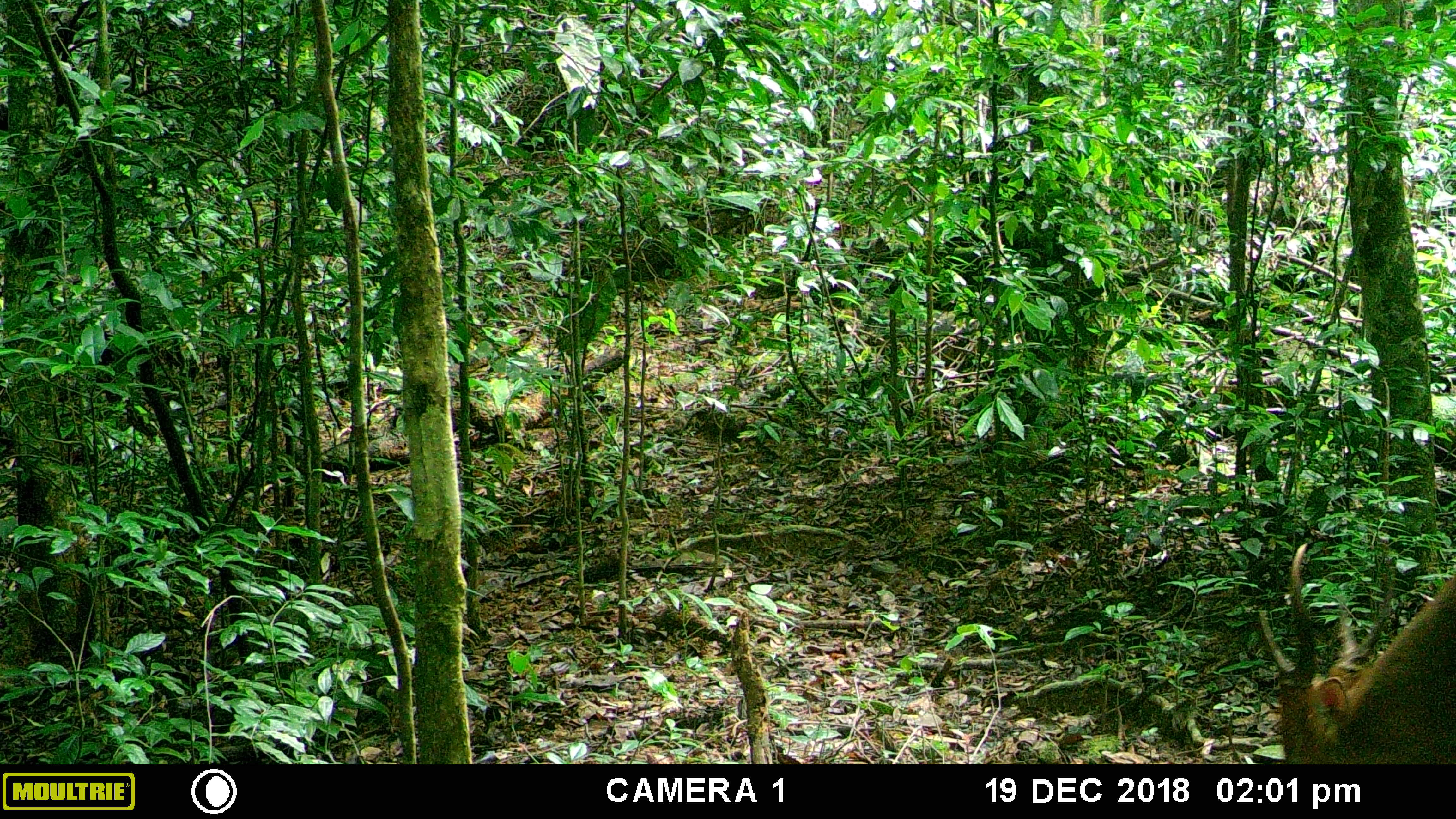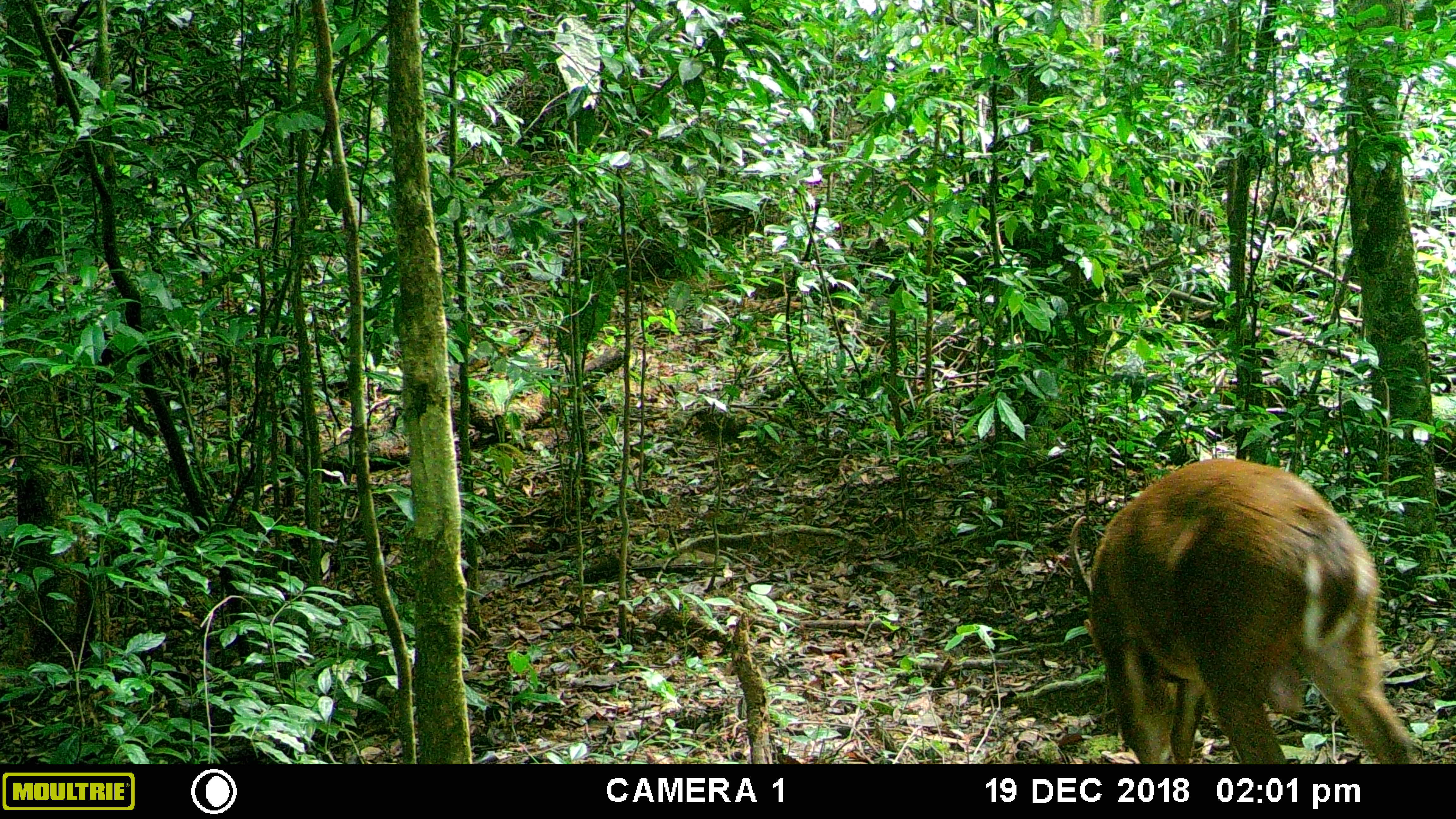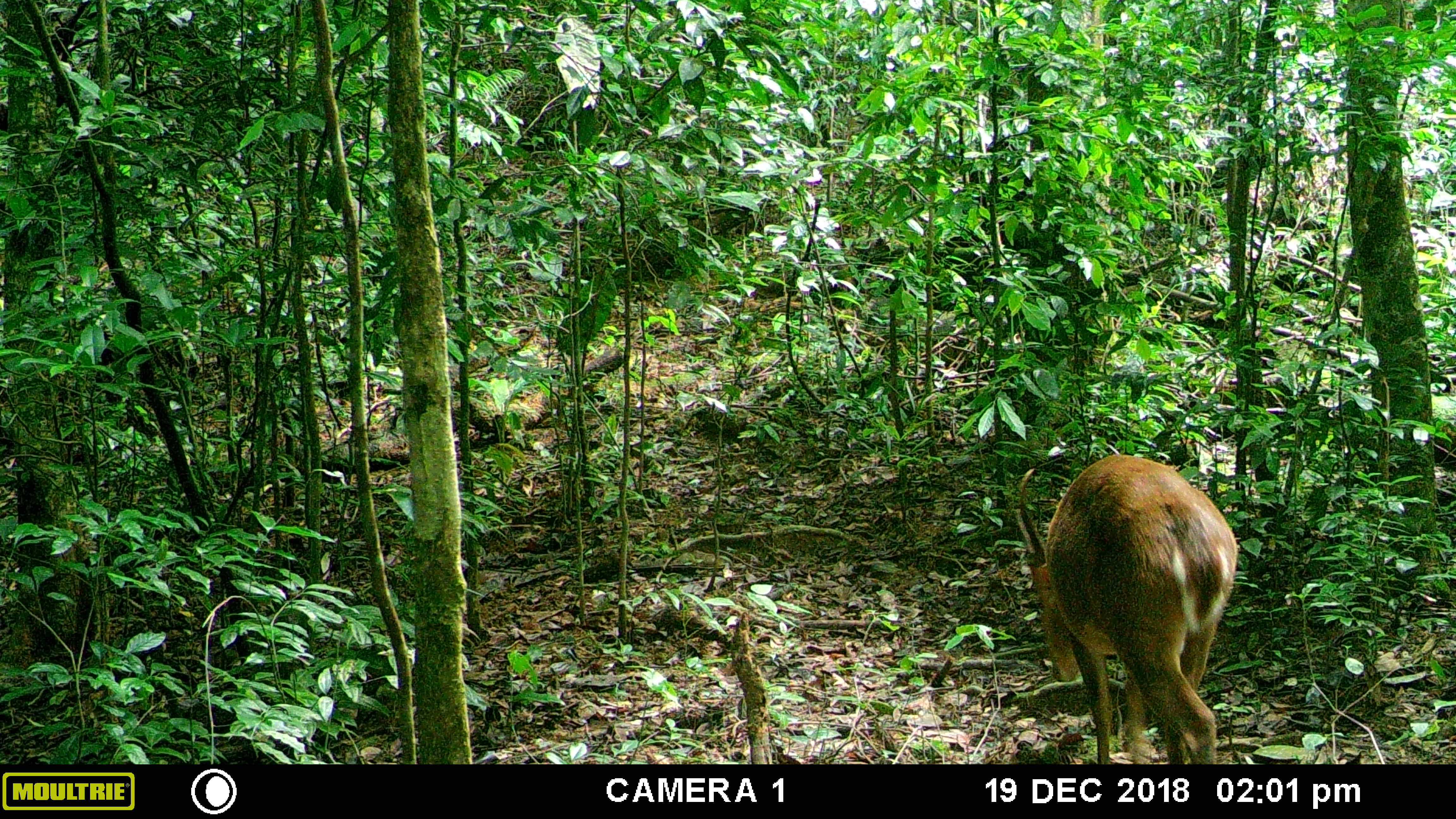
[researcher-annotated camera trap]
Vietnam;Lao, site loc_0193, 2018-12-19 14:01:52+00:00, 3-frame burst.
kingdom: Animalia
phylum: Chordata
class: Mammalia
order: Artiodactyla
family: Cervidae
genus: Muntiacus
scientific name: Muntiacus vuquangensis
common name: large-antlered muntjac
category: large antlered muntjac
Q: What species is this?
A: Large antlered muntjac (large-antlered muntjac) (Muntiacus vuquangensis).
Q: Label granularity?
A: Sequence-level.